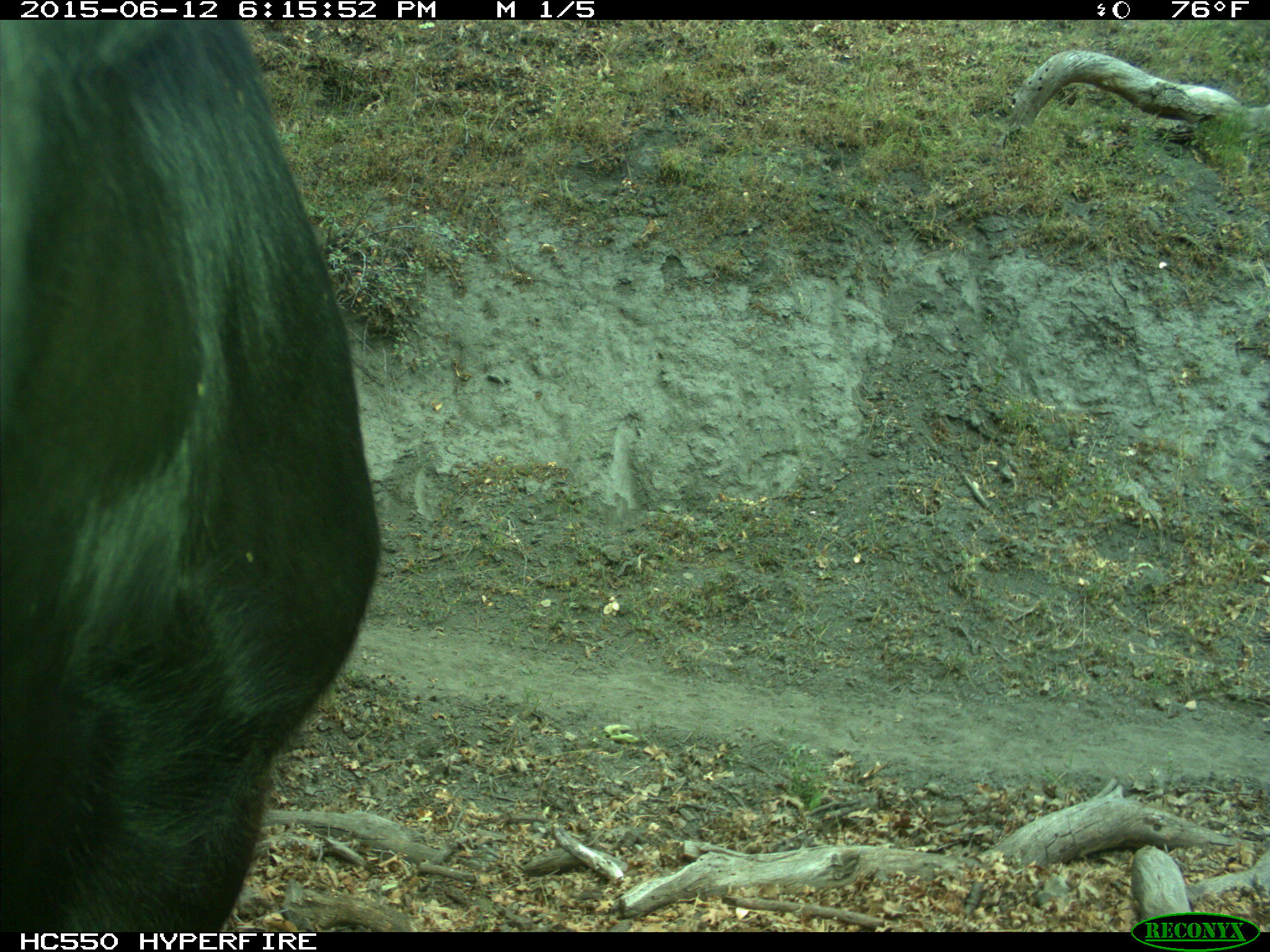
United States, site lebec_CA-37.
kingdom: Animalia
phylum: Chordata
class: Mammalia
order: Artiodactyla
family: Bovidae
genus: Bos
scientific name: Bos taurus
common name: domestic cow